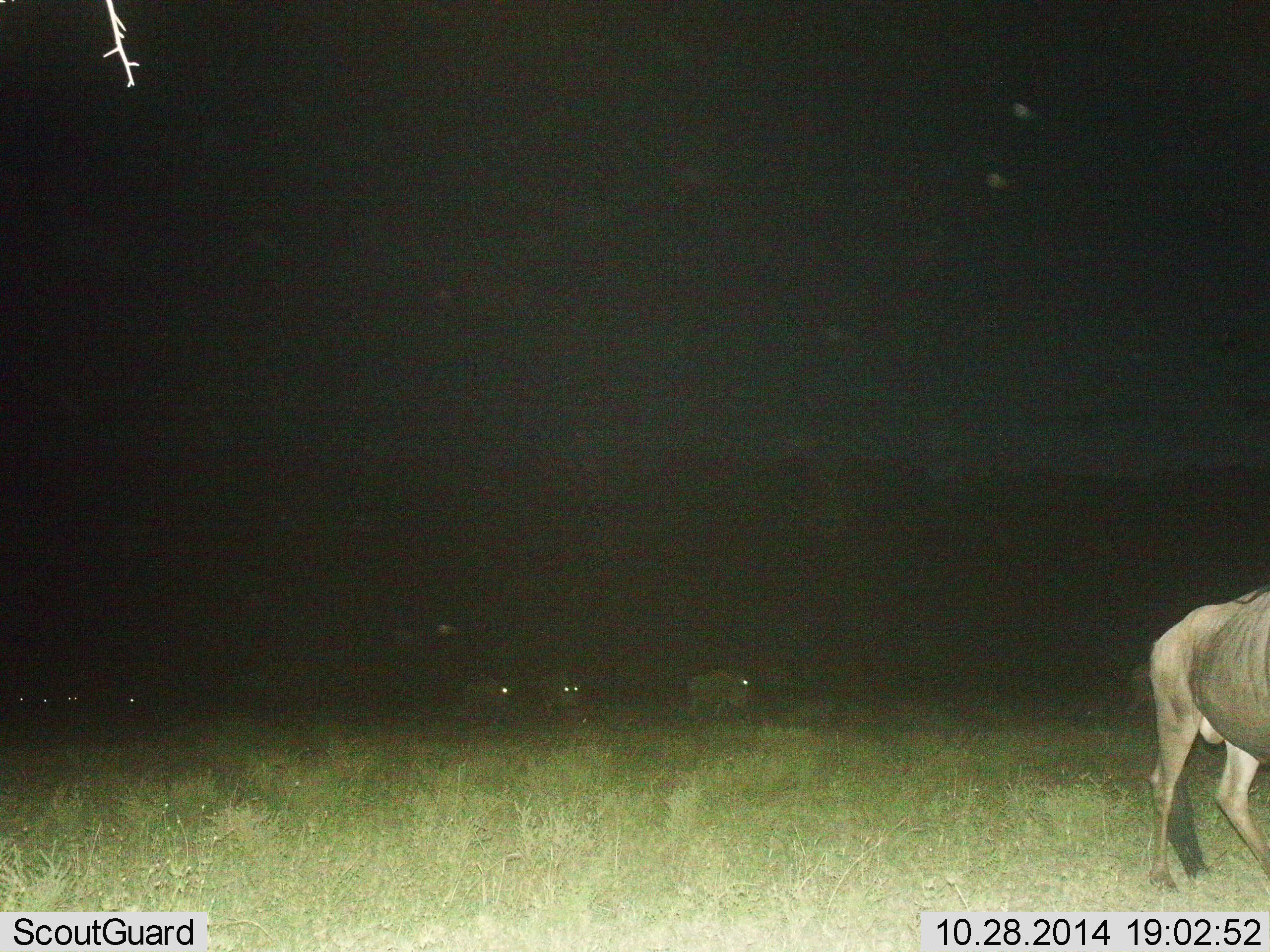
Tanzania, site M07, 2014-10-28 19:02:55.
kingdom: Animalia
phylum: Chordata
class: Mammalia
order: Artiodactyla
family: Bovidae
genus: Connochaetes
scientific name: Connochaetes taurinus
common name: blue wildebeest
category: wildebeest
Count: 8.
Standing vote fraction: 30%.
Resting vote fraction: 0%.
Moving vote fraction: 60%.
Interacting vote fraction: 0%.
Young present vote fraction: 0%.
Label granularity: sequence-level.